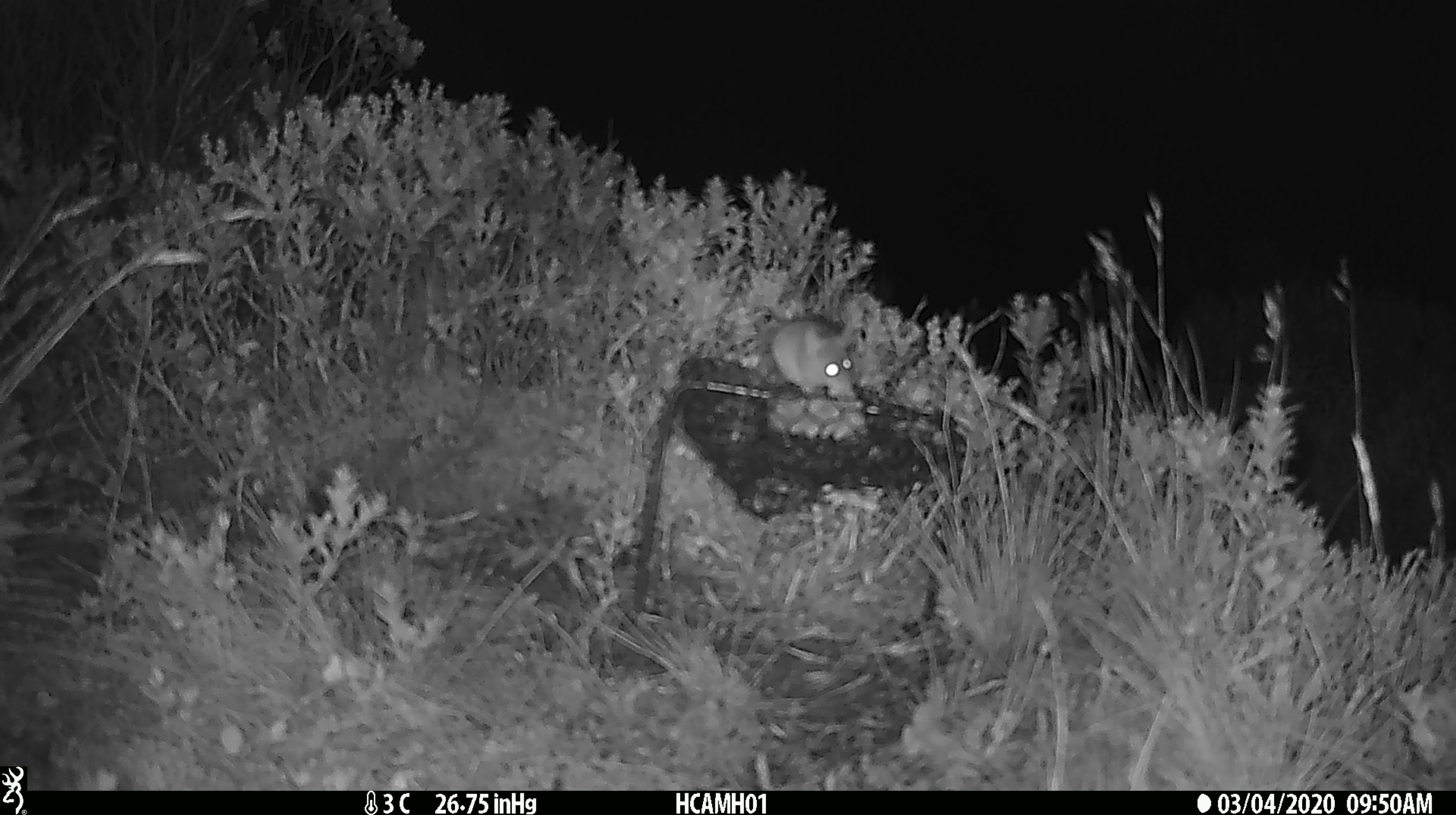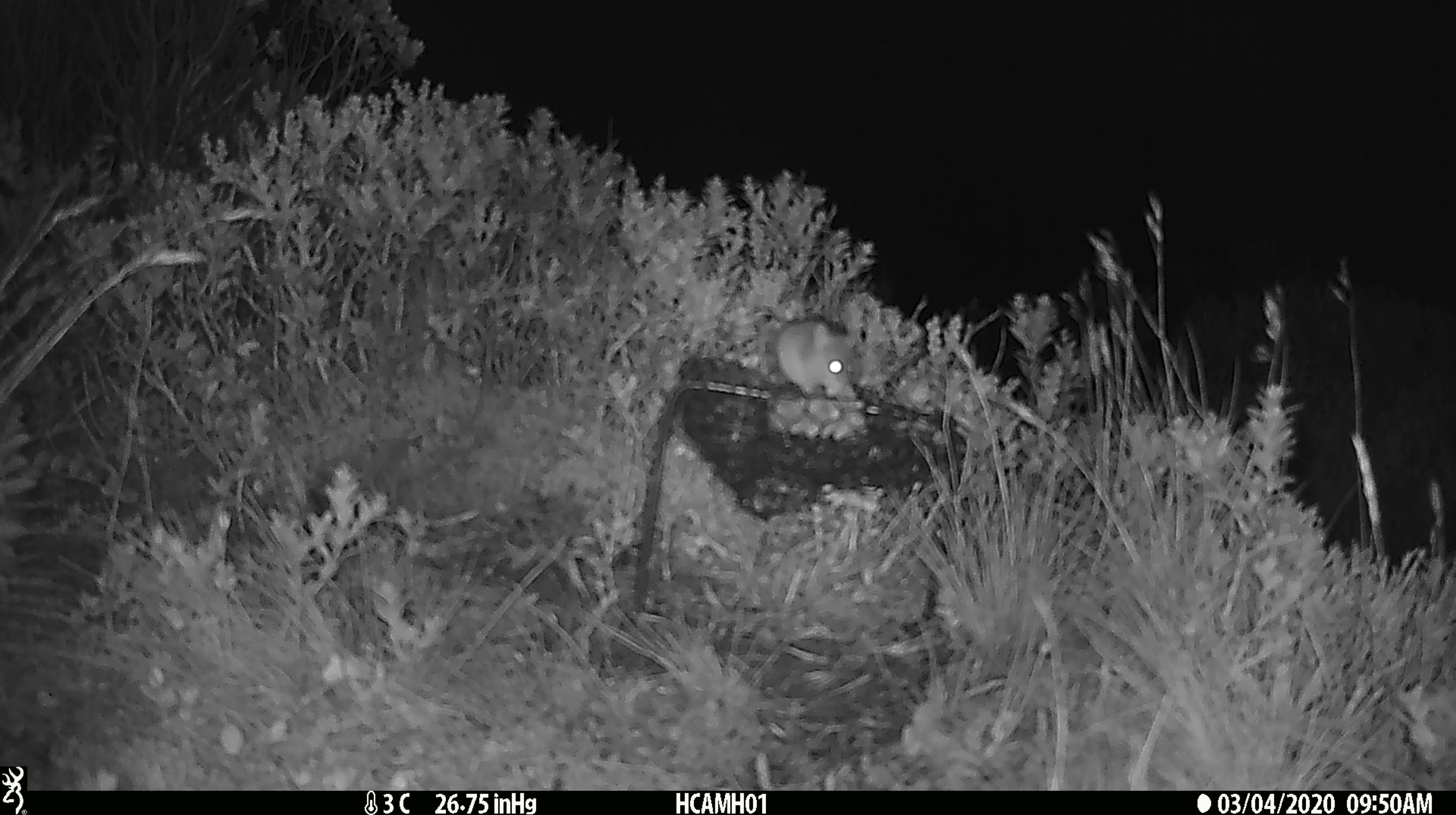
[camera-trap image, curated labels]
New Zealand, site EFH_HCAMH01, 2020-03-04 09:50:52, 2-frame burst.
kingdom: Animalia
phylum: Chordata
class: Mammalia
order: Rodentia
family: Muridae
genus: Mus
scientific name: Mus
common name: mouse